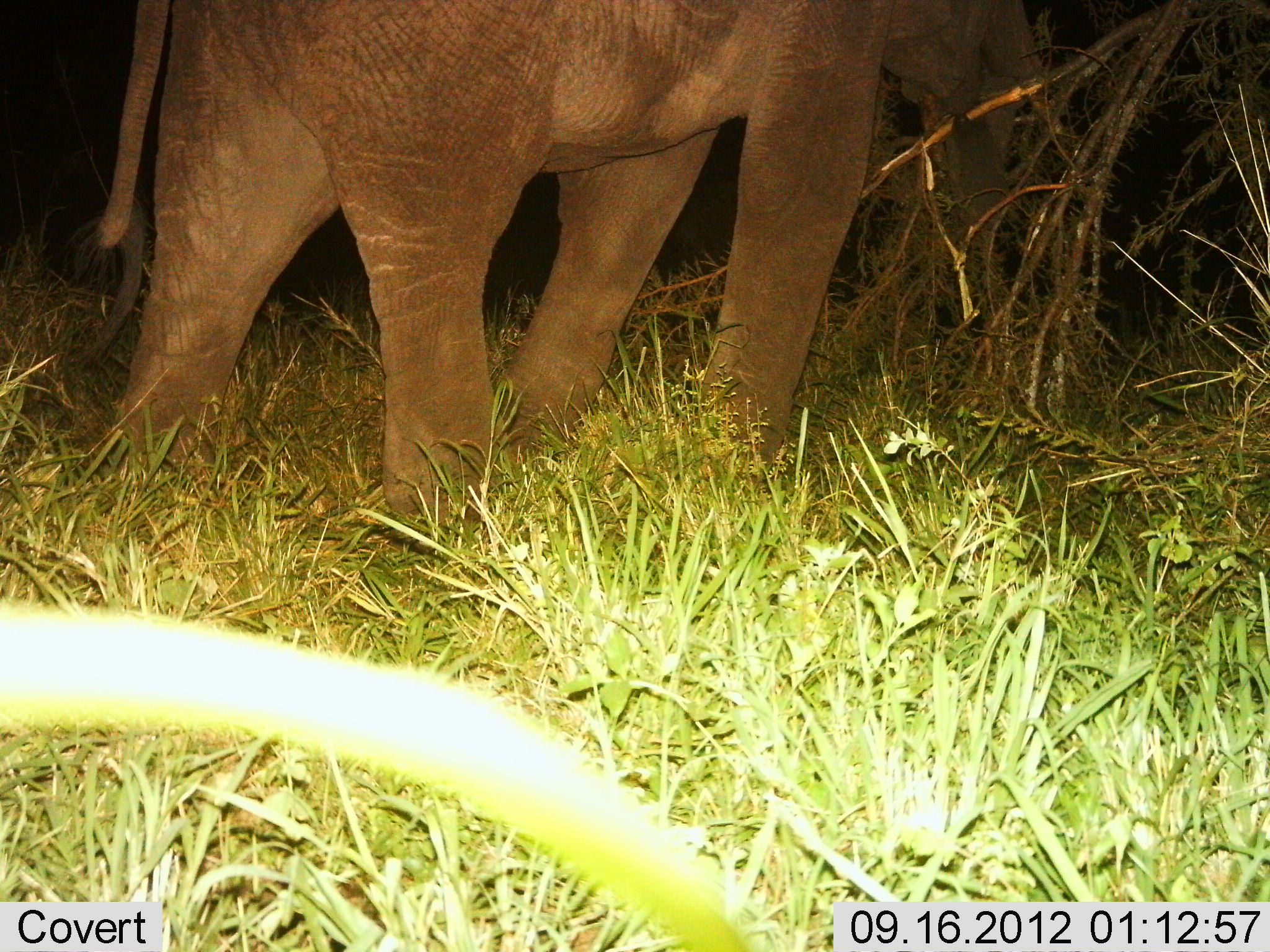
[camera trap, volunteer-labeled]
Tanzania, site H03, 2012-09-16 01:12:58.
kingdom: Animalia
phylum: Chordata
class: Mammalia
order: Proboscidea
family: Elephantidae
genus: Loxodonta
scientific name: Loxodonta africana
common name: african bush elephant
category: elephant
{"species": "elephant (african bush elephant) (Loxodonta africana)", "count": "1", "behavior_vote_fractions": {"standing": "60%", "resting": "0%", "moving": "30%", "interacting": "0%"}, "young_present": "0%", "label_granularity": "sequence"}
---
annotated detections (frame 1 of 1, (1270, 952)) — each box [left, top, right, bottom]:
animal: [93, 0, 1064, 527]